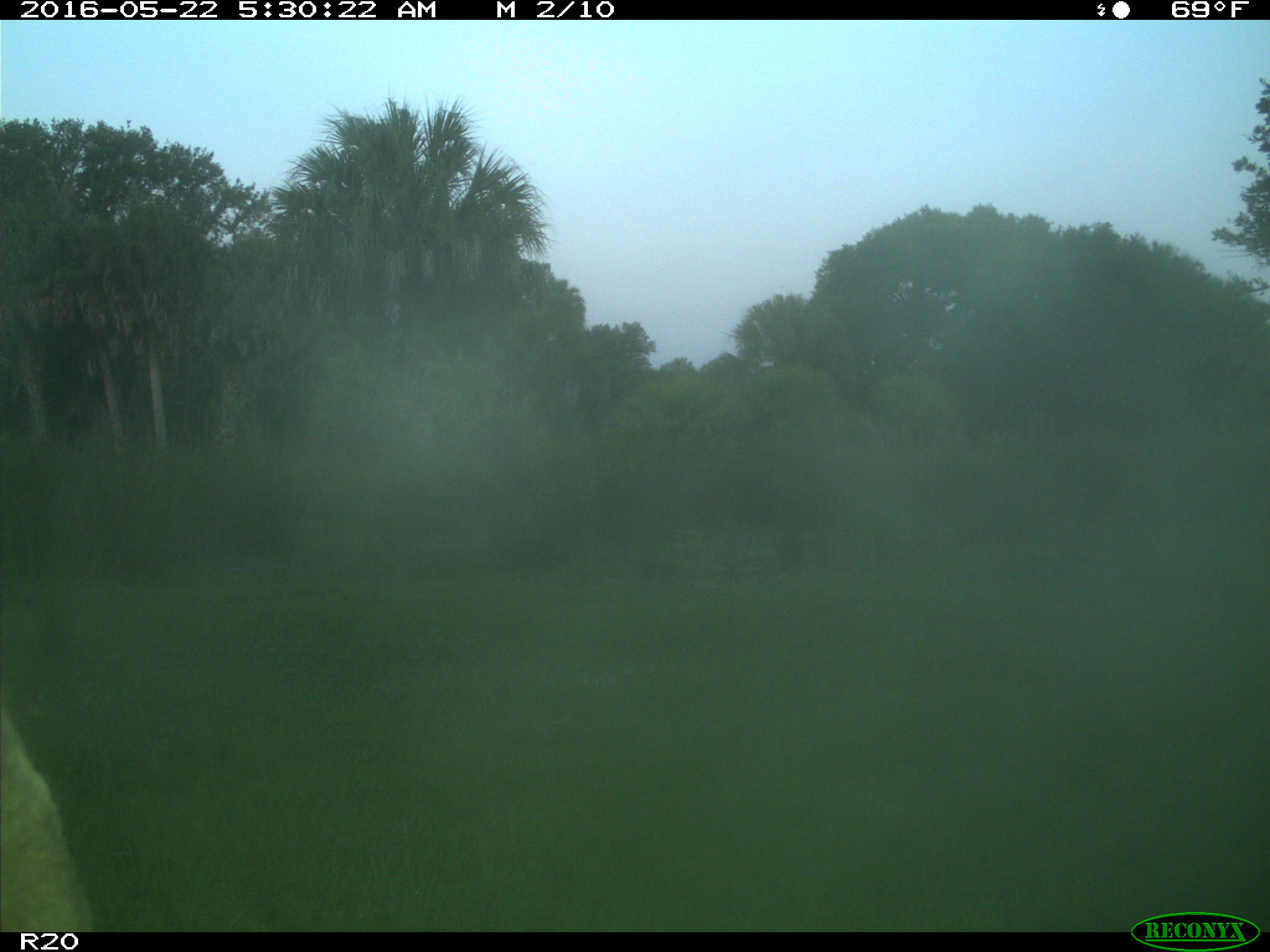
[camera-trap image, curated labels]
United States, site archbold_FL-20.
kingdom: Animalia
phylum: Chordata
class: Mammalia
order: Artiodactyla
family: Bovidae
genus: Bos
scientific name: Bos taurus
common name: domestic cow